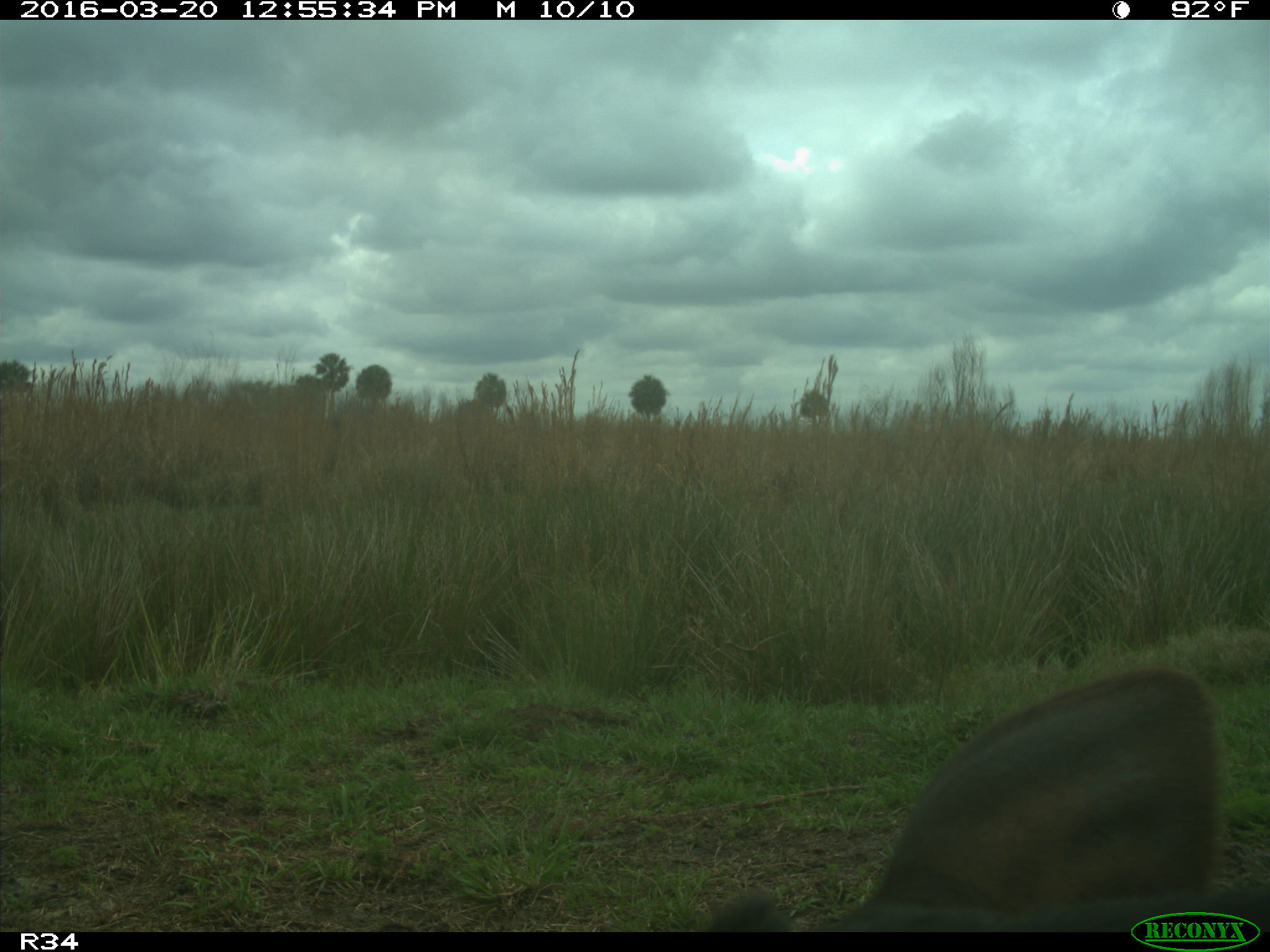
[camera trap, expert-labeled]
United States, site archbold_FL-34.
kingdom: Animalia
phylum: Chordata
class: Mammalia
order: Artiodactyla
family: Bovidae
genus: Bos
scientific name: Bos taurus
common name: domestic cow